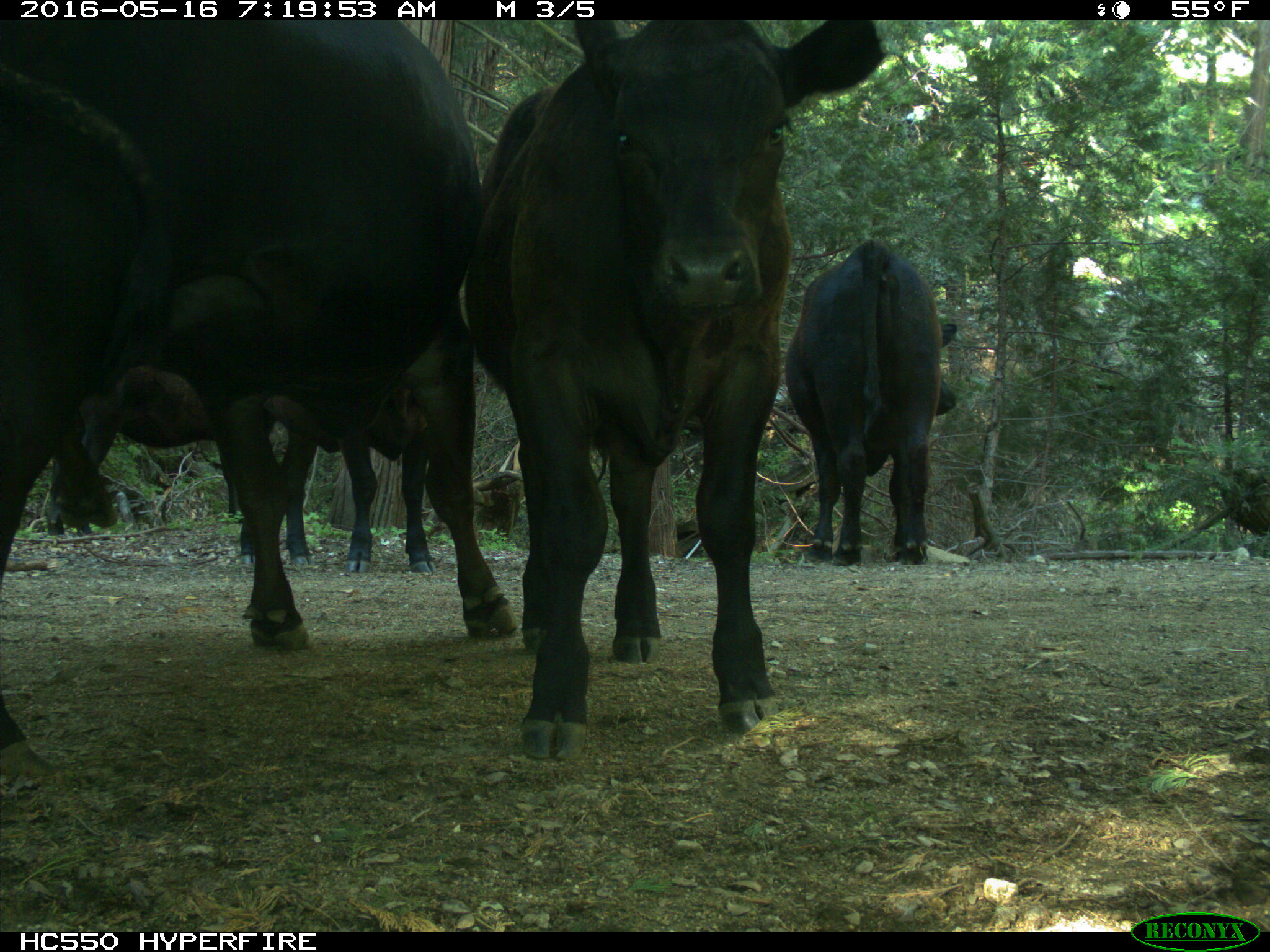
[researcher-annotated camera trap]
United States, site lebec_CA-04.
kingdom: Animalia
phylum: Chordata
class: Mammalia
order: Artiodactyla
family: Bovidae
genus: Bos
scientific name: Bos taurus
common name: domestic cow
Bos taurus (domestic cow).